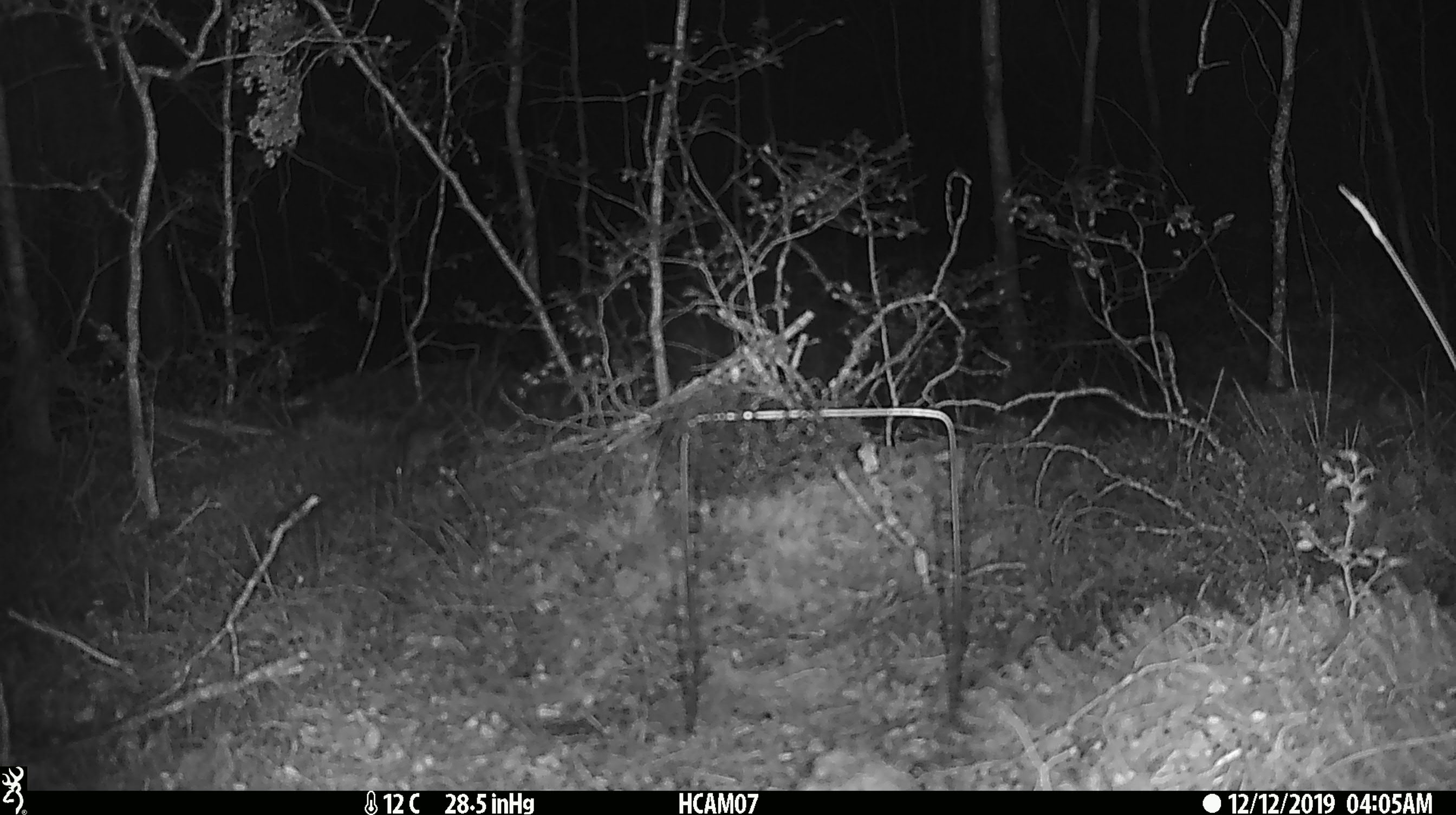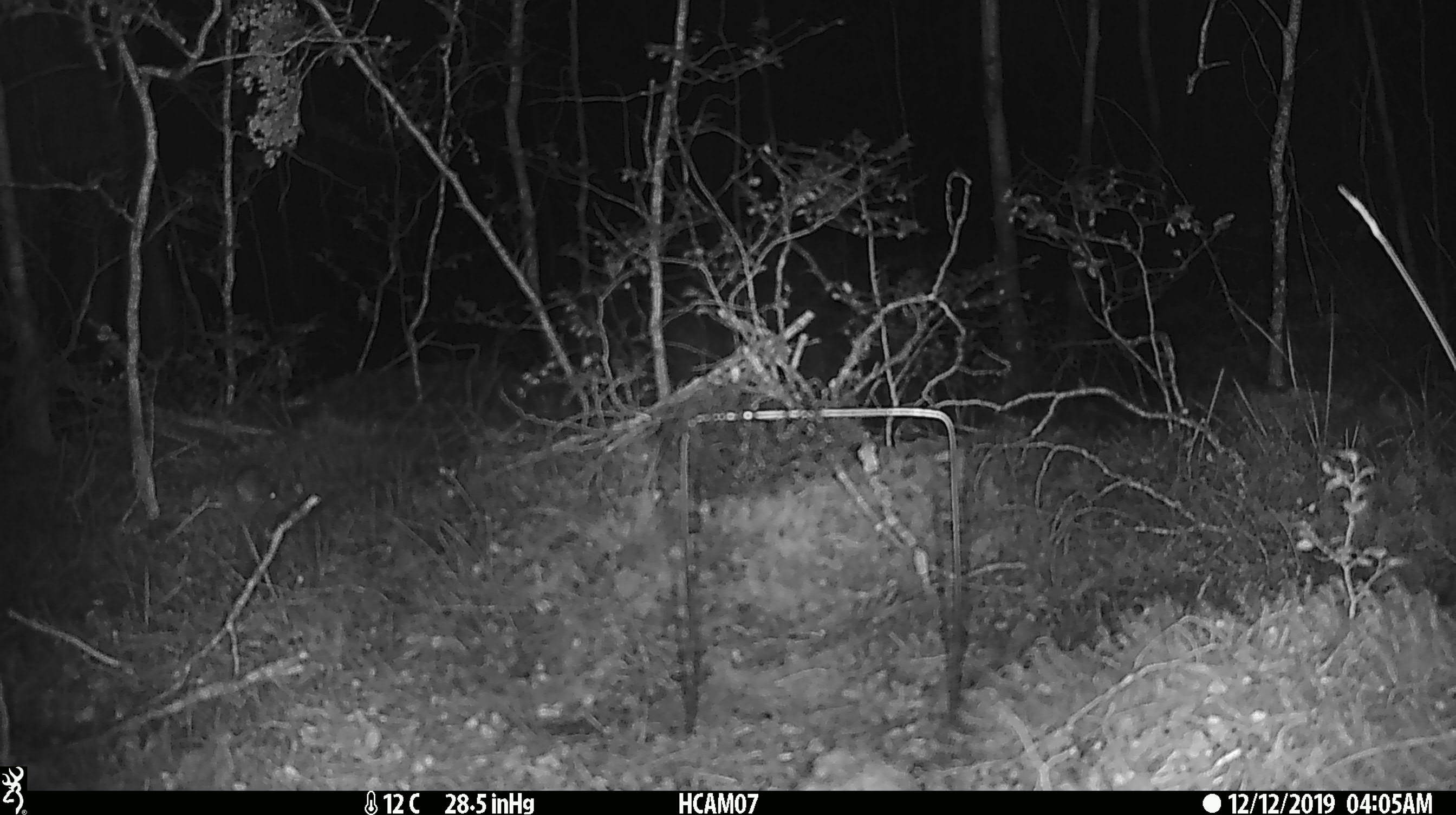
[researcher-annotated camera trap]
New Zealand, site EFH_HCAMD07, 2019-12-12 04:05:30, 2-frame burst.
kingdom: Animalia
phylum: Chordata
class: Mammalia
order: Rodentia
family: Muridae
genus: Mus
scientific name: Mus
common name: mouse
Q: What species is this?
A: Mouse (Mus).